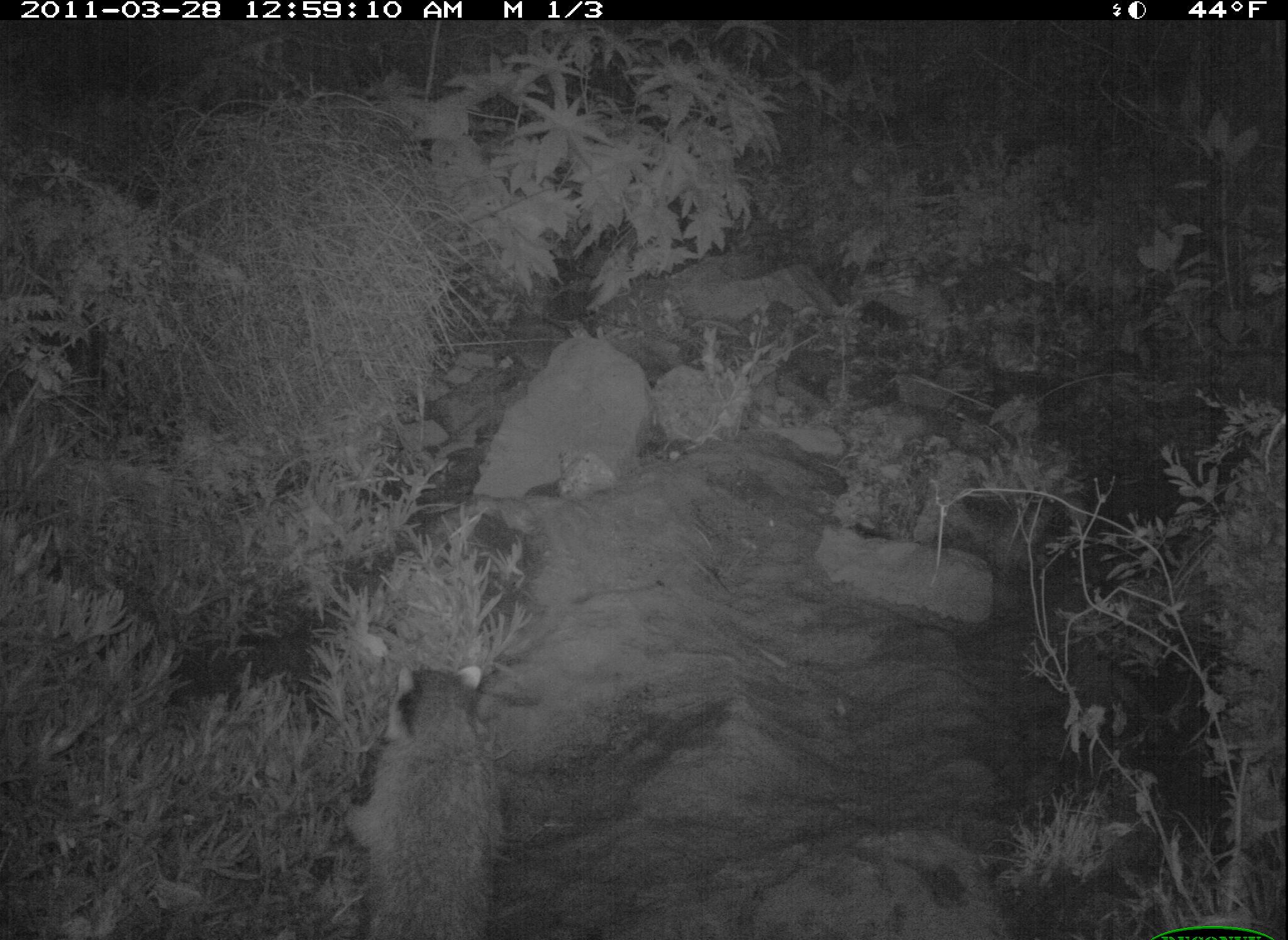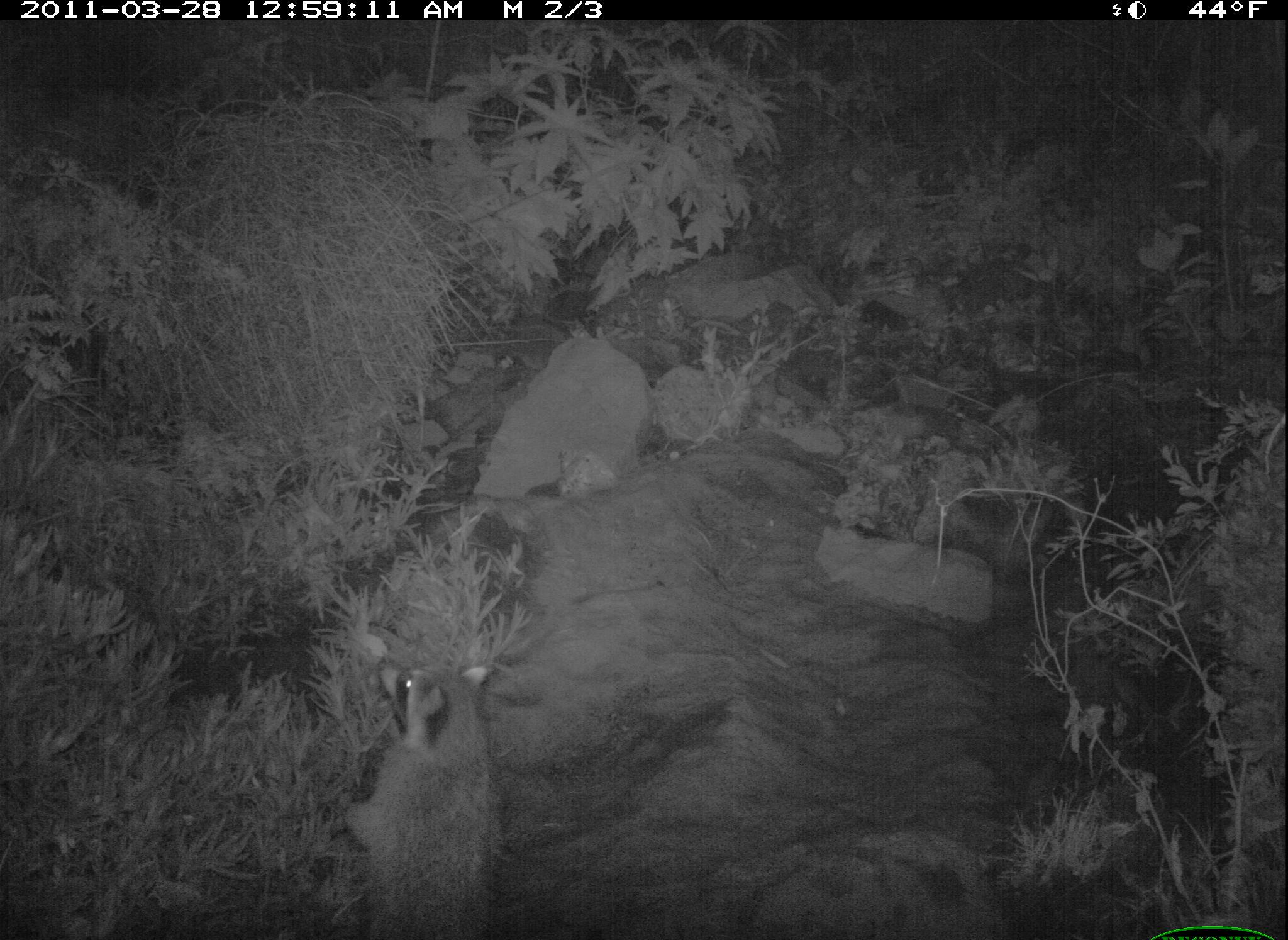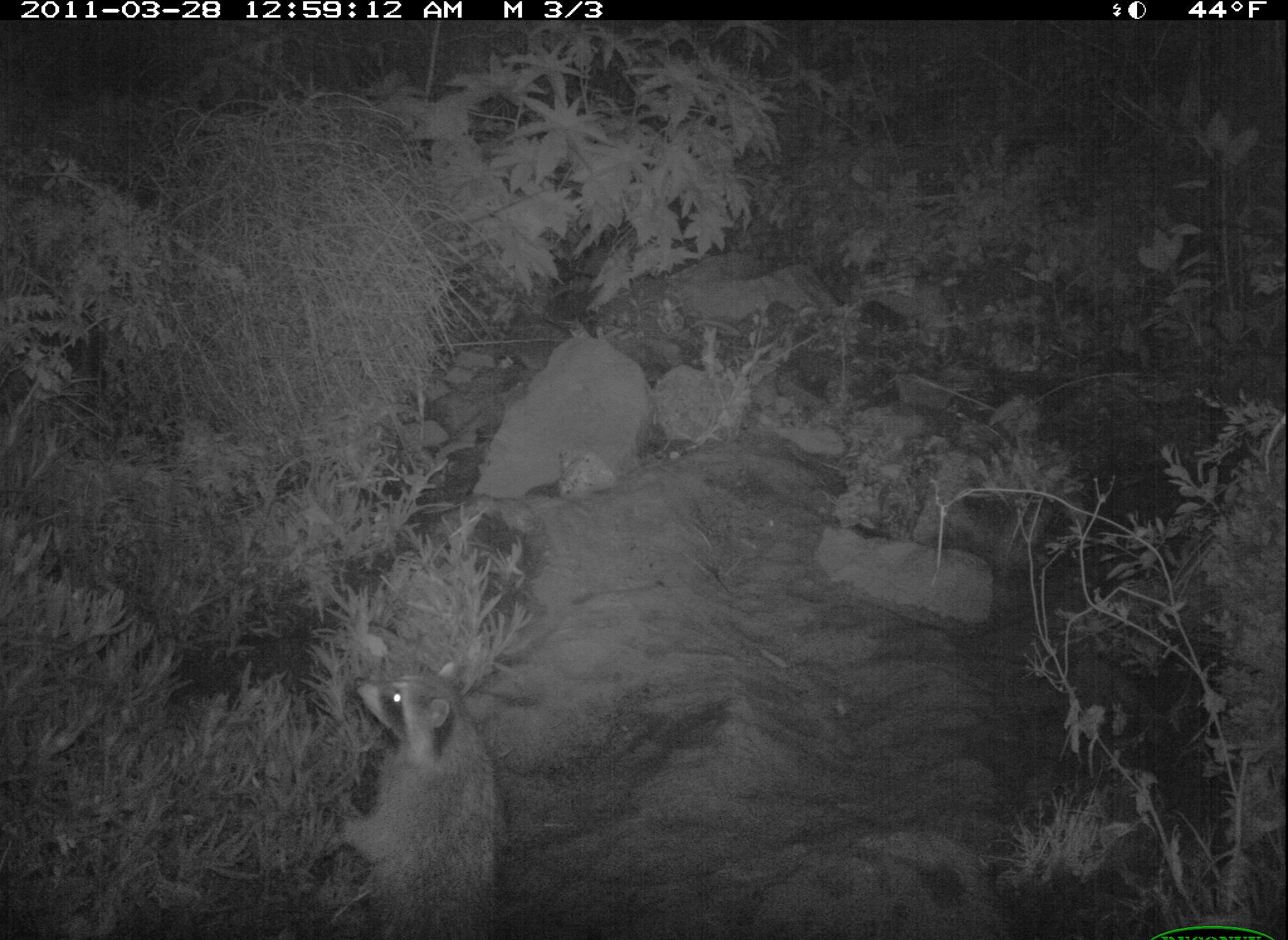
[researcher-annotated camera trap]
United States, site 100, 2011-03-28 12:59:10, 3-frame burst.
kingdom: Animalia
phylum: Chordata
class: Mammalia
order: Carnivora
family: Procyonidae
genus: Procyon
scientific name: Procyon lotor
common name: raccoon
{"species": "raccoon (Procyon lotor)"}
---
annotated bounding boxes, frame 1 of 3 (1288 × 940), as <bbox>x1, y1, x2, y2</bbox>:
raccoon: <bbox>311, 644, 544, 940</bbox>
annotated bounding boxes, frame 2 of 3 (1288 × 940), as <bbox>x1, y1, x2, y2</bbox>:
raccoon: <bbox>336, 628, 546, 937</bbox>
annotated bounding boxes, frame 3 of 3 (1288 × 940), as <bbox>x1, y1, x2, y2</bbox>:
raccoon: <bbox>314, 641, 525, 940</bbox>